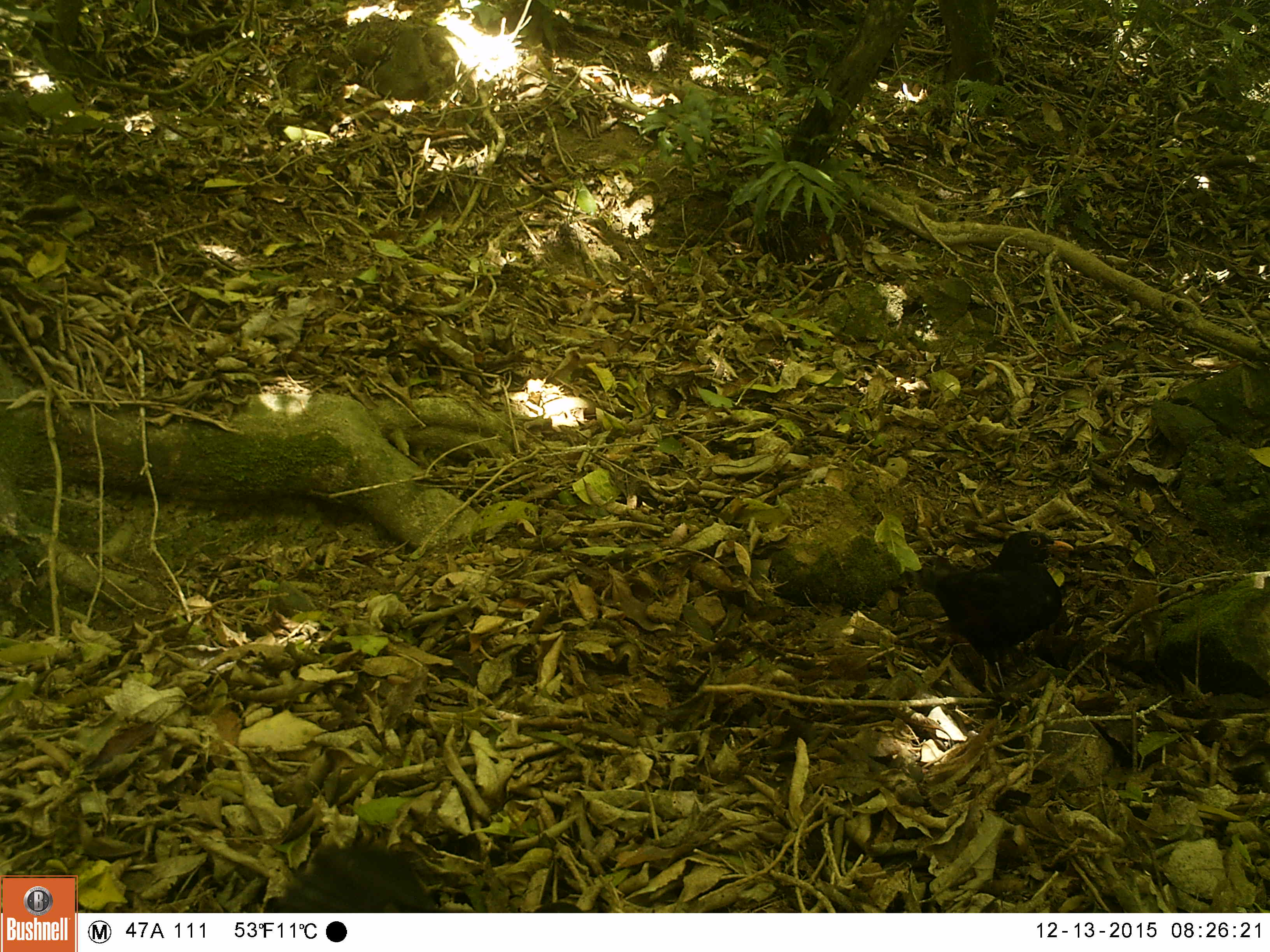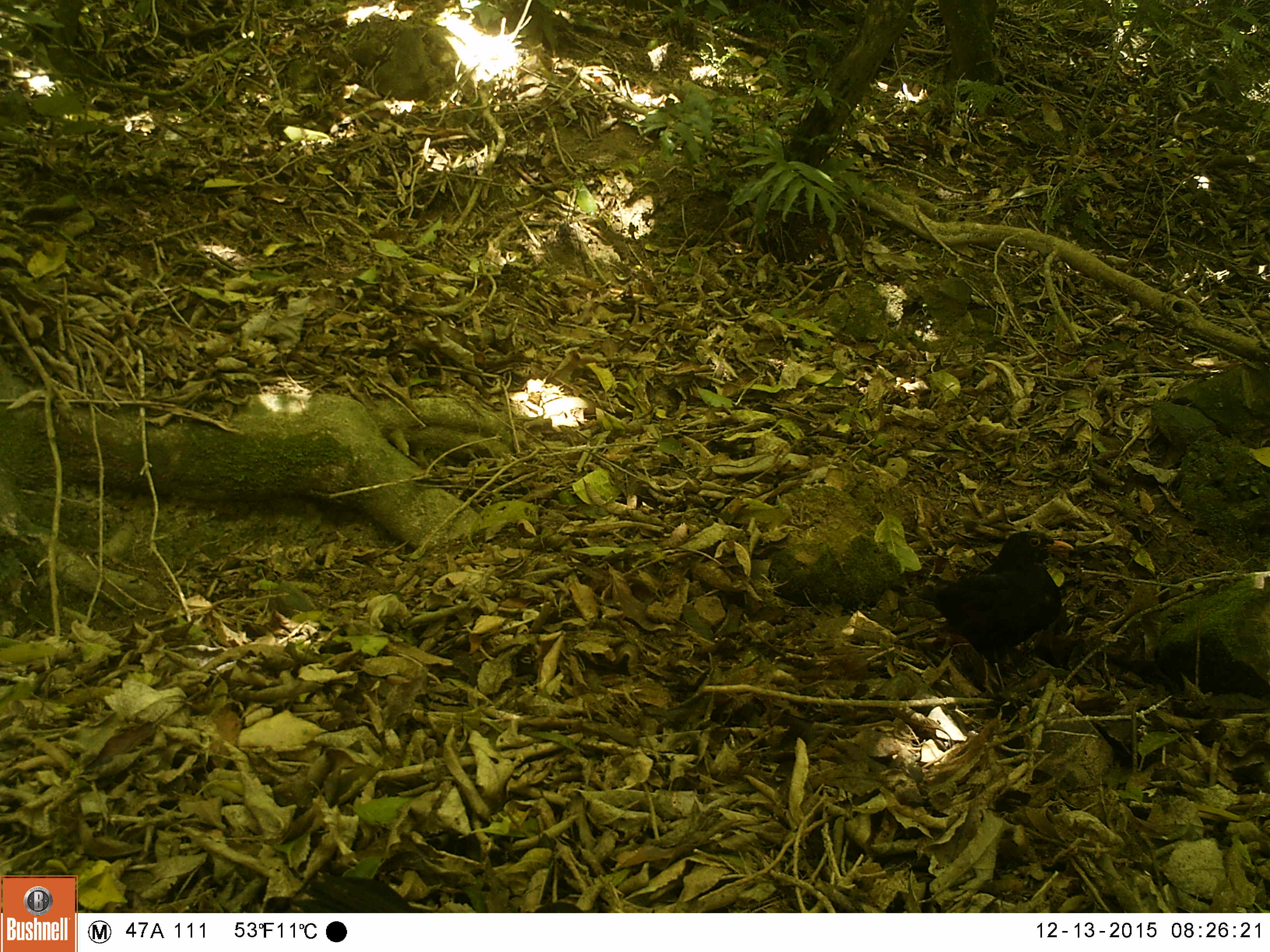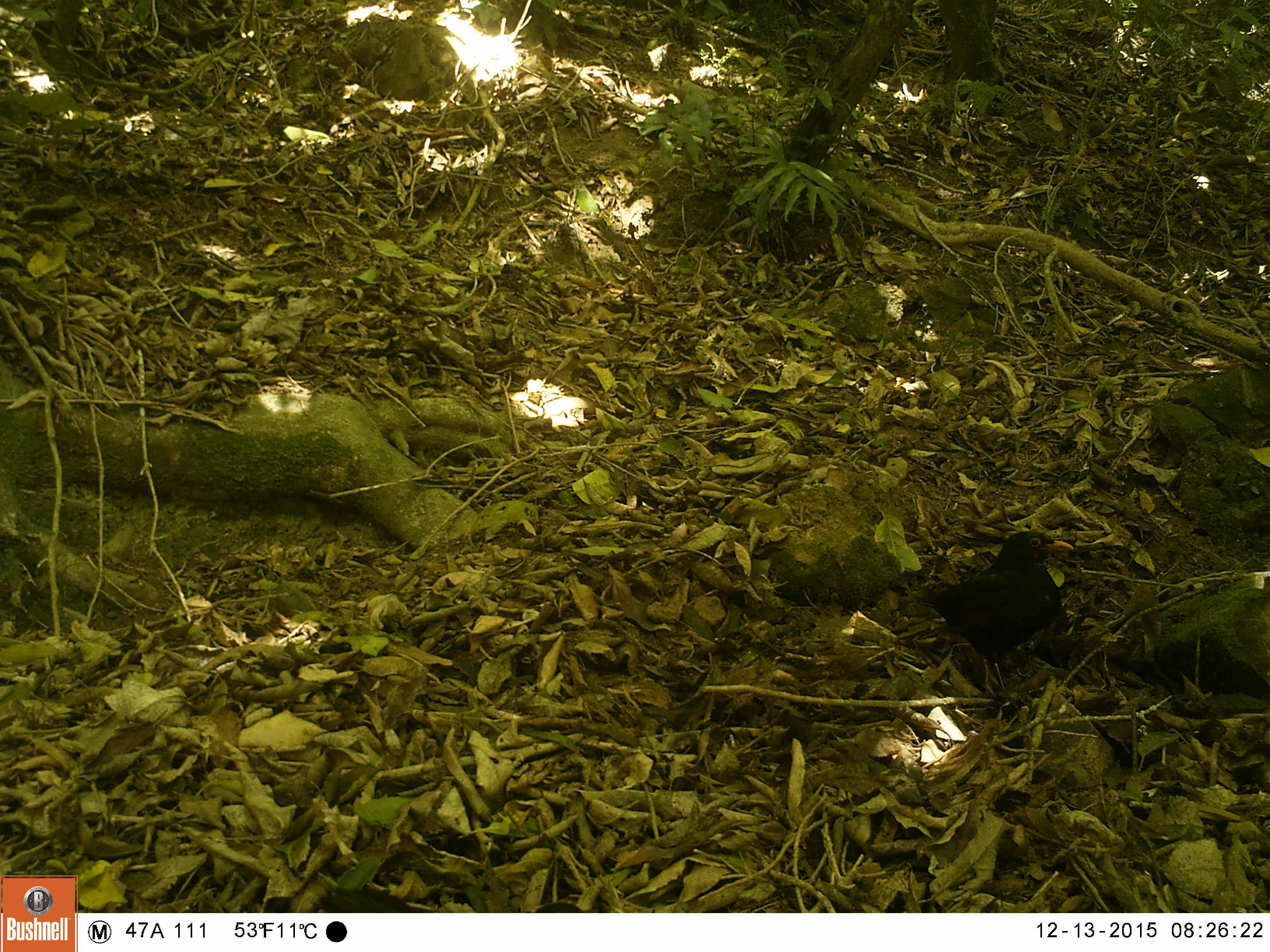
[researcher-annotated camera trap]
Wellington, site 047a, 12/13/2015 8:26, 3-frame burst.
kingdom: Animalia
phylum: Chordata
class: Aves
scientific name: Aves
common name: bird